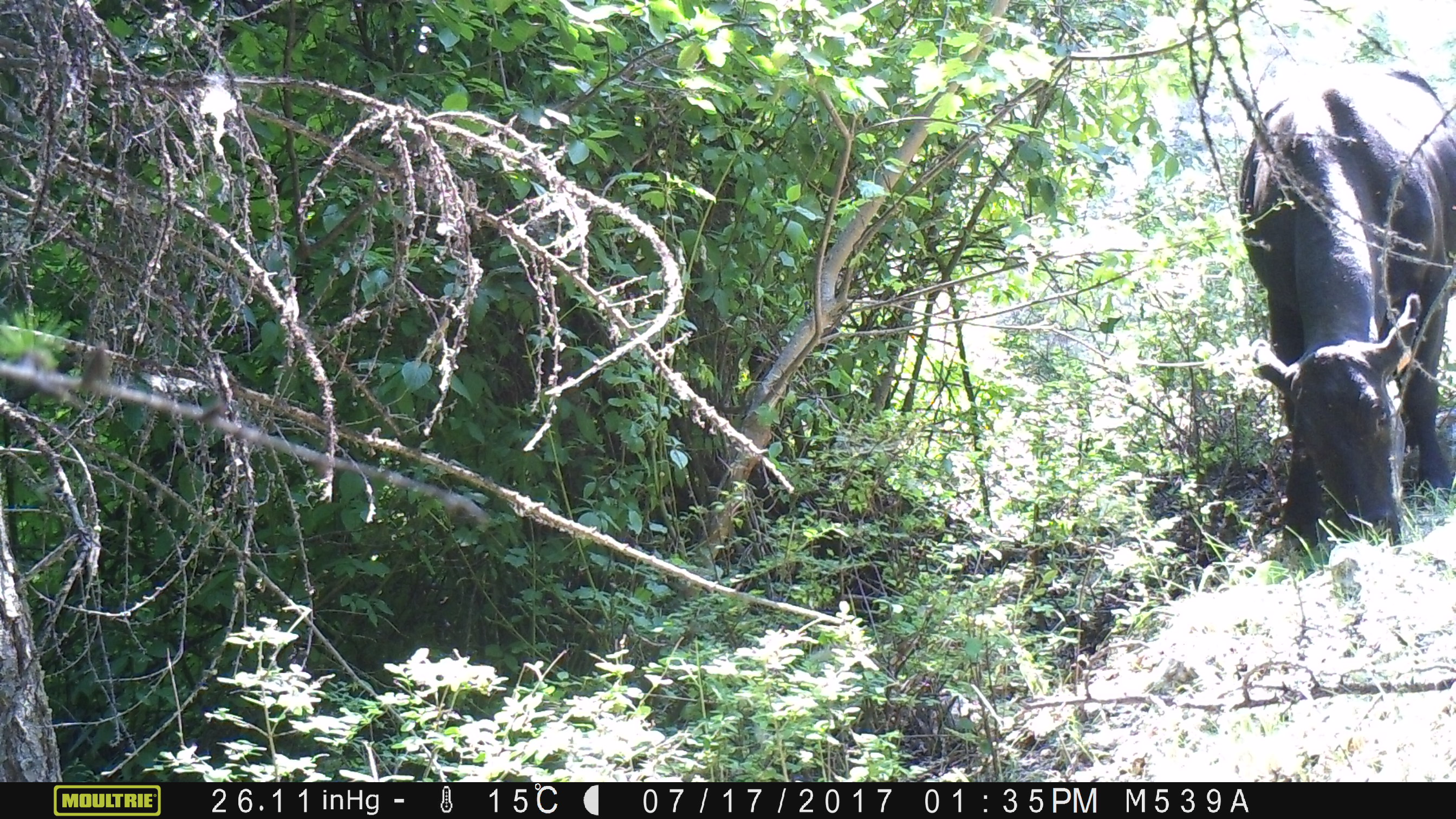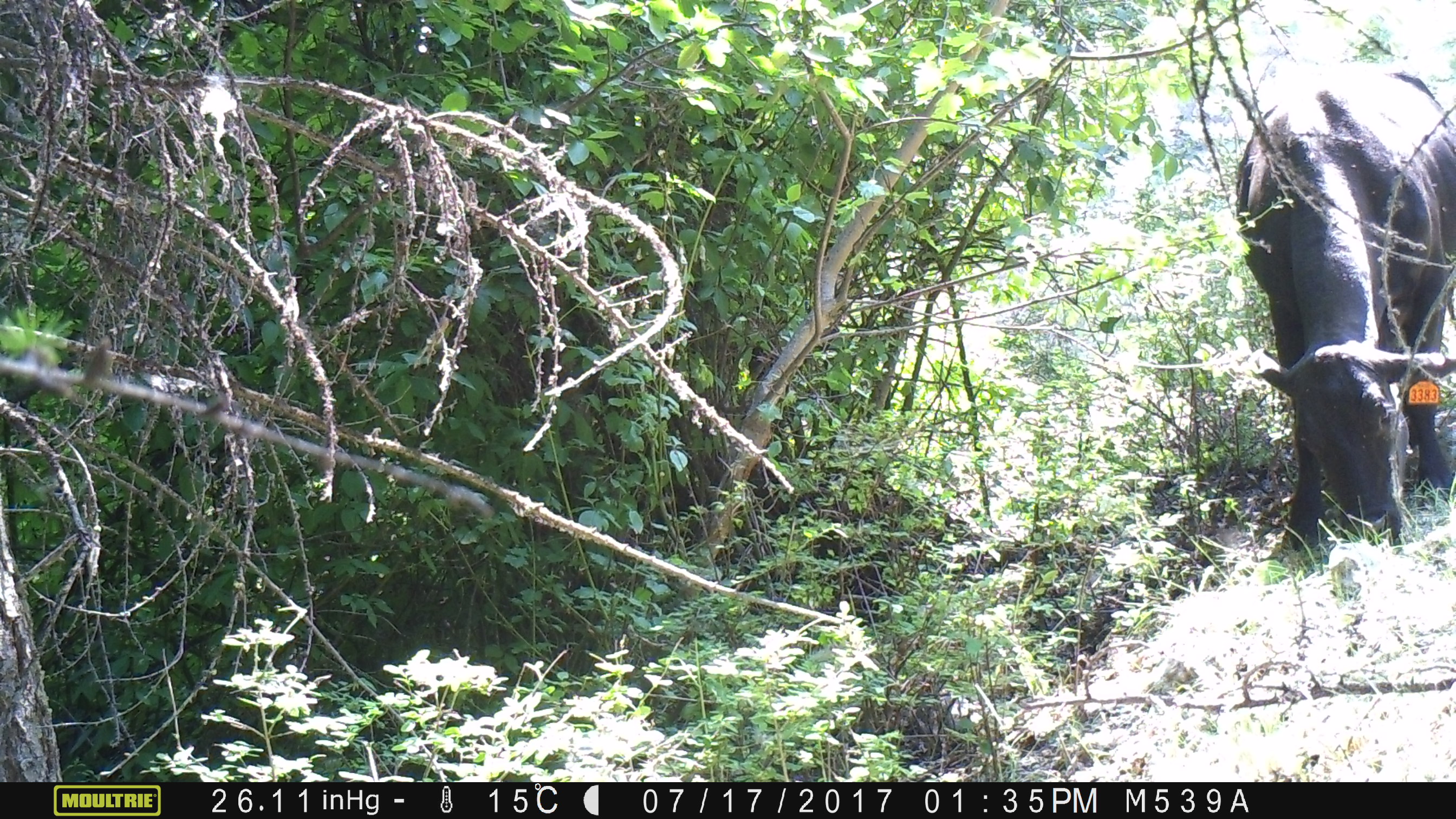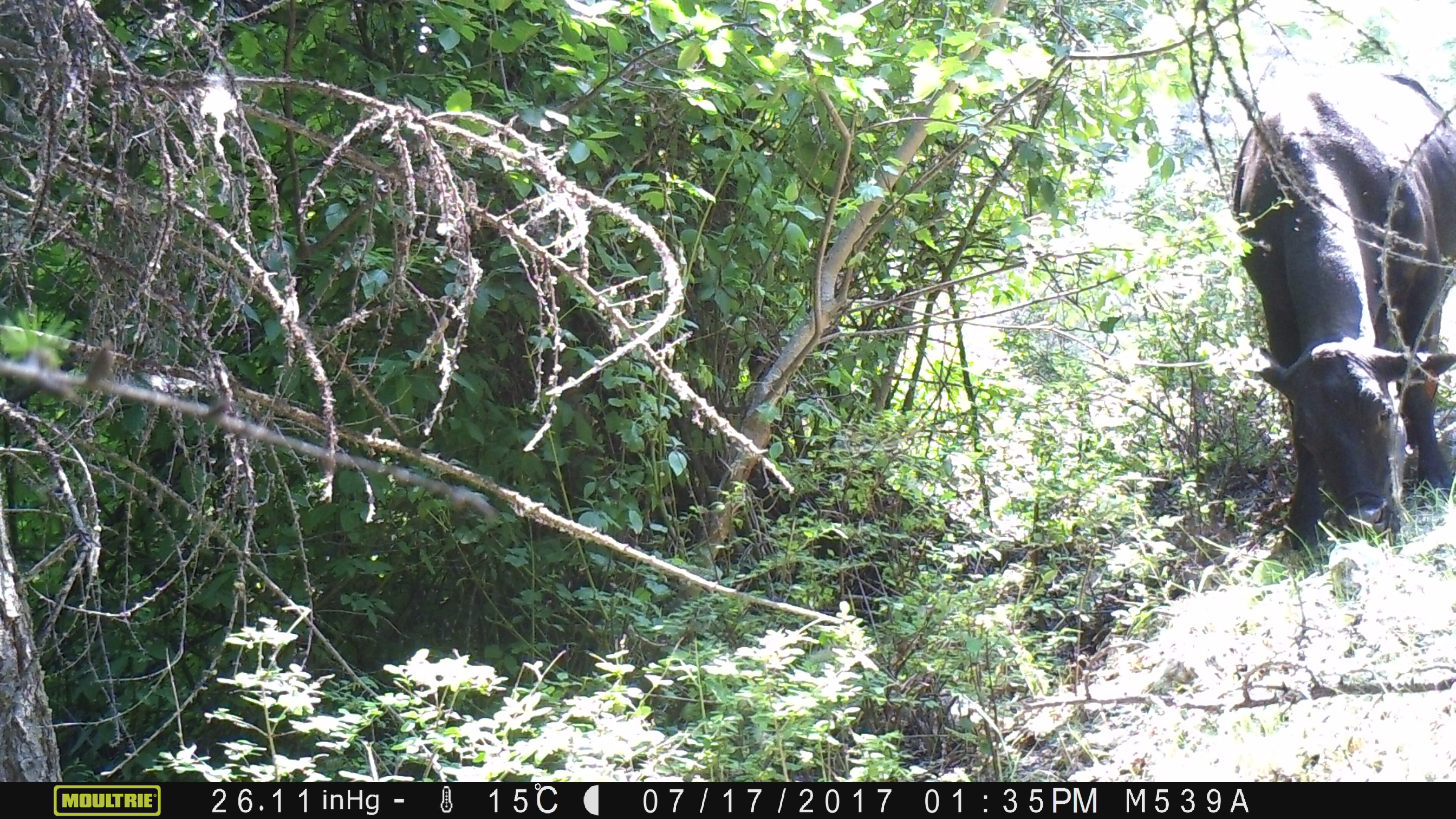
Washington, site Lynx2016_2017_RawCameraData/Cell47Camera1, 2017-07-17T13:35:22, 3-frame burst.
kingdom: Animalia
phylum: Chordata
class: Mammalia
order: Artiodactyla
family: Bovidae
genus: Bos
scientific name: Bos taurus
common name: domestic cattle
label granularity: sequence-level